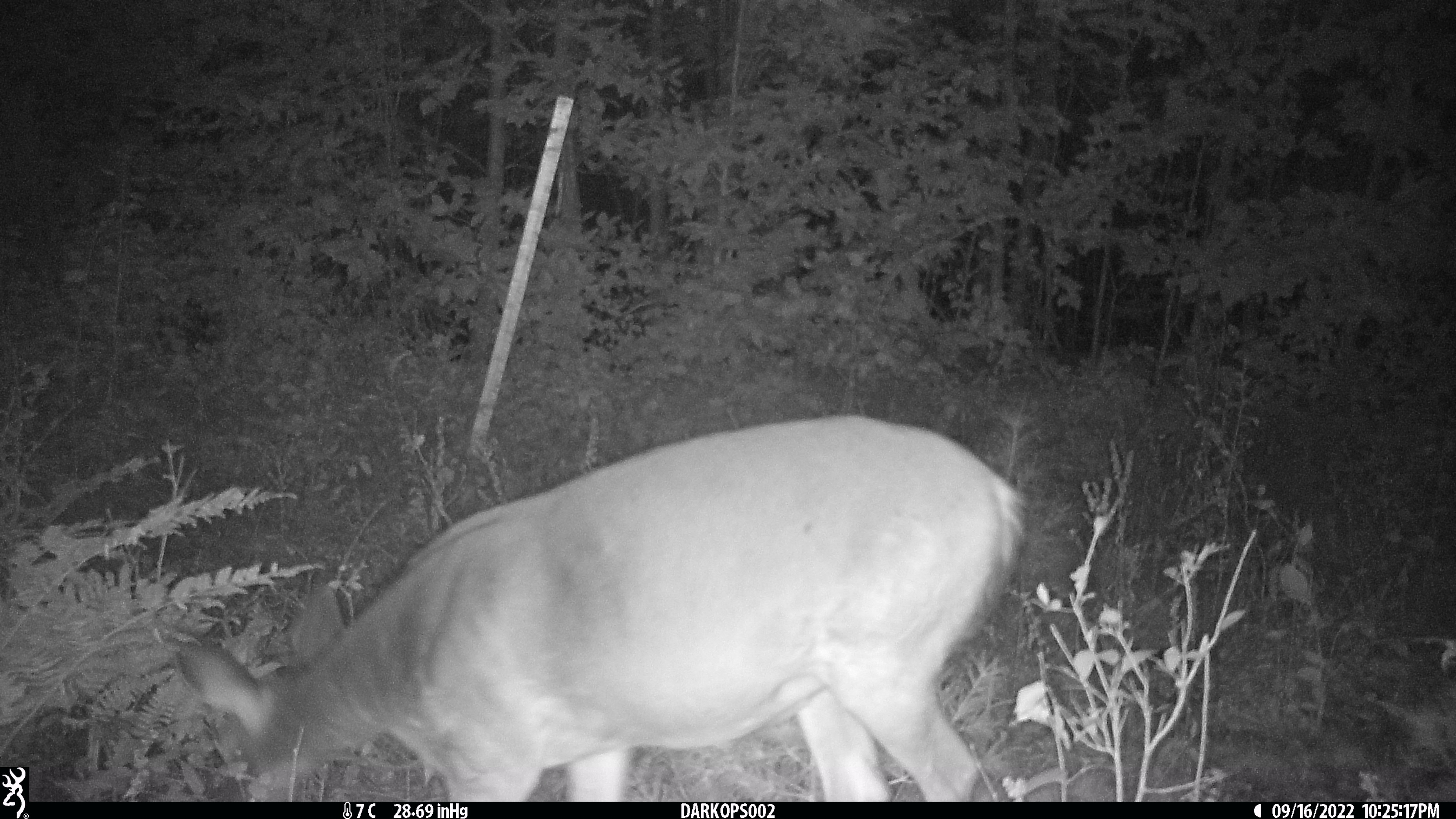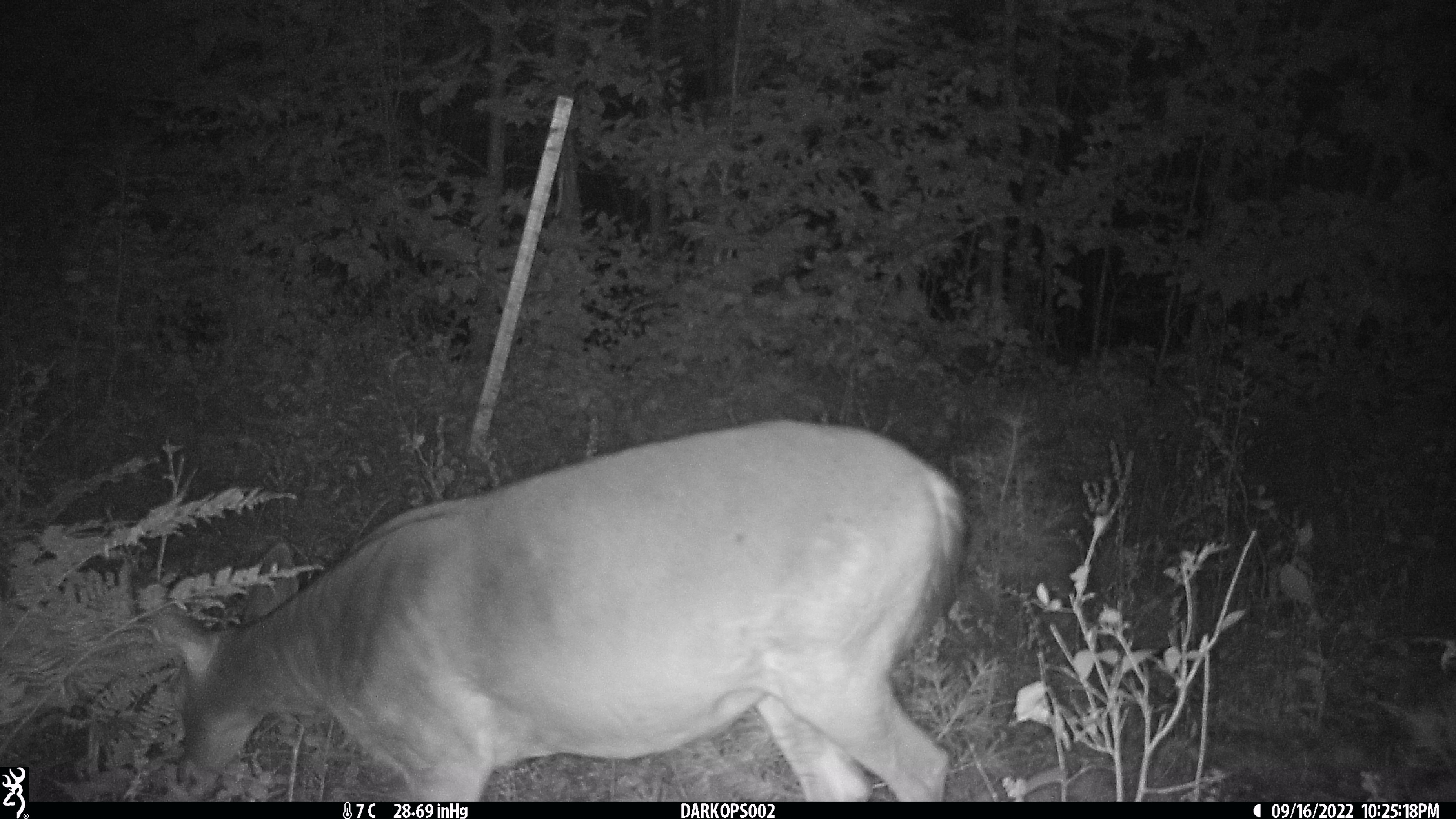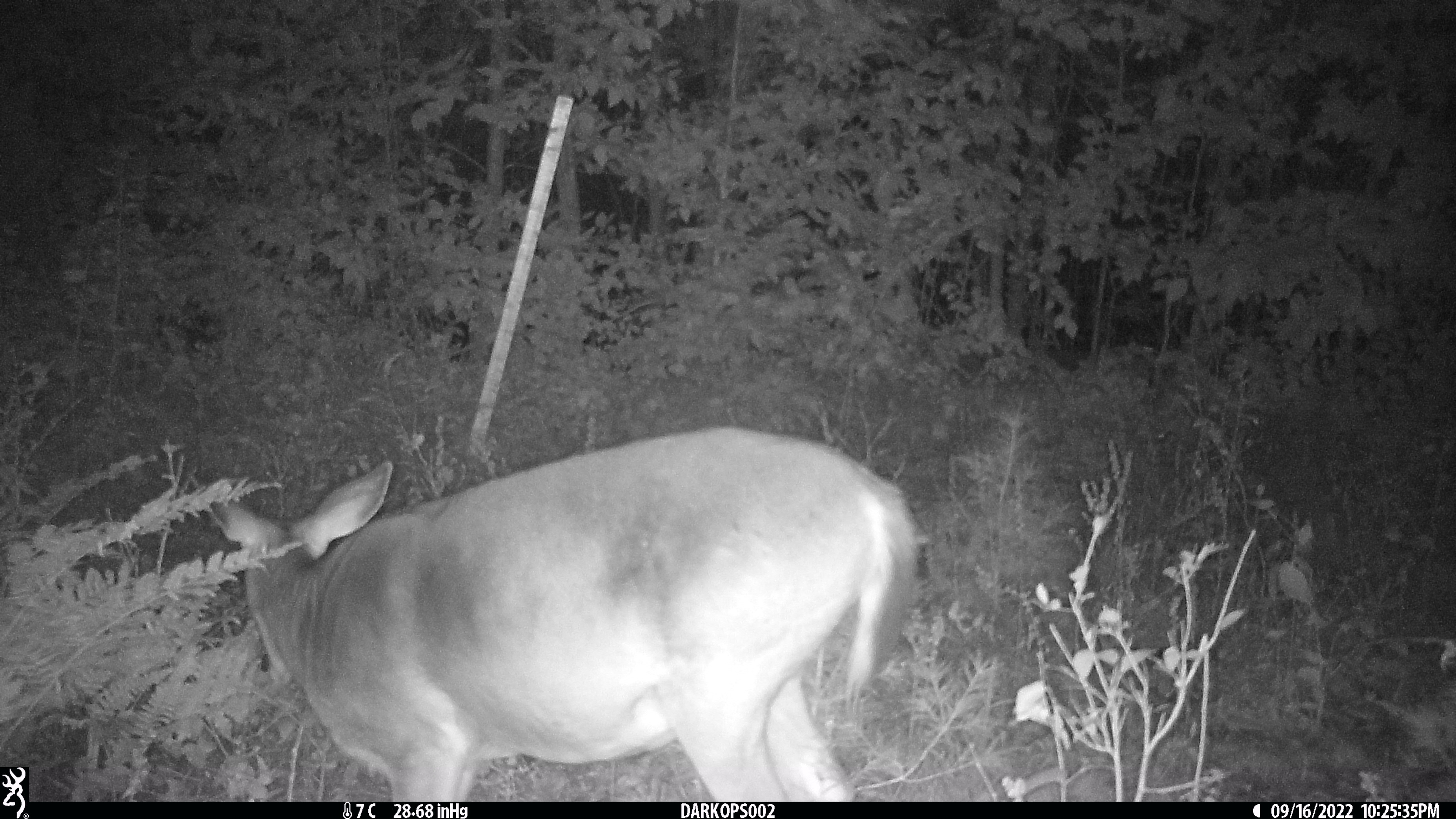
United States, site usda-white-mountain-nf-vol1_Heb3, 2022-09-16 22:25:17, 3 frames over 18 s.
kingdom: Animalia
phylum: Chordata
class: Mammalia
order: Artiodactyla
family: Cervidae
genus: Odocoileus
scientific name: Odocoileus virginianus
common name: white-tailed deer